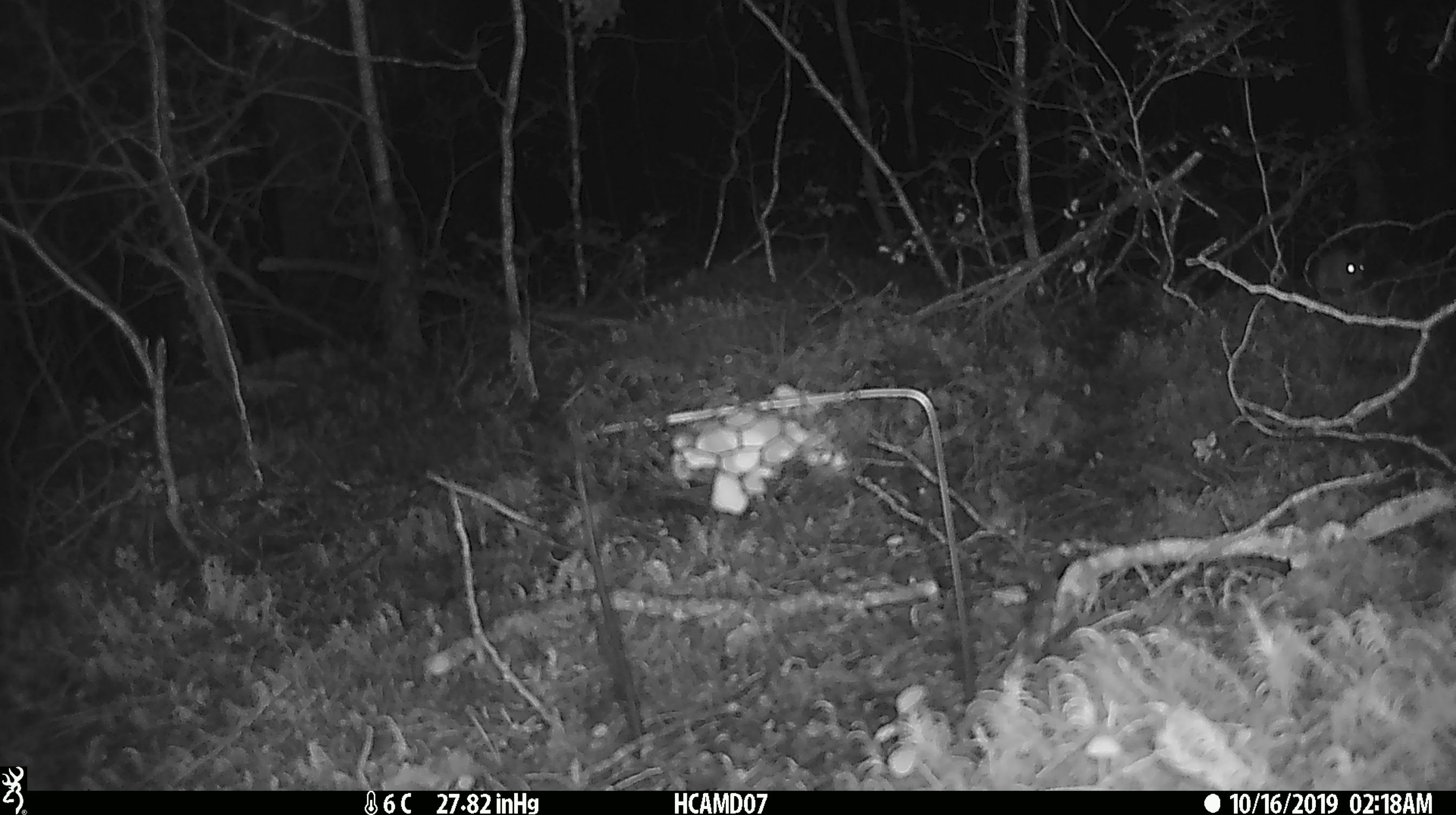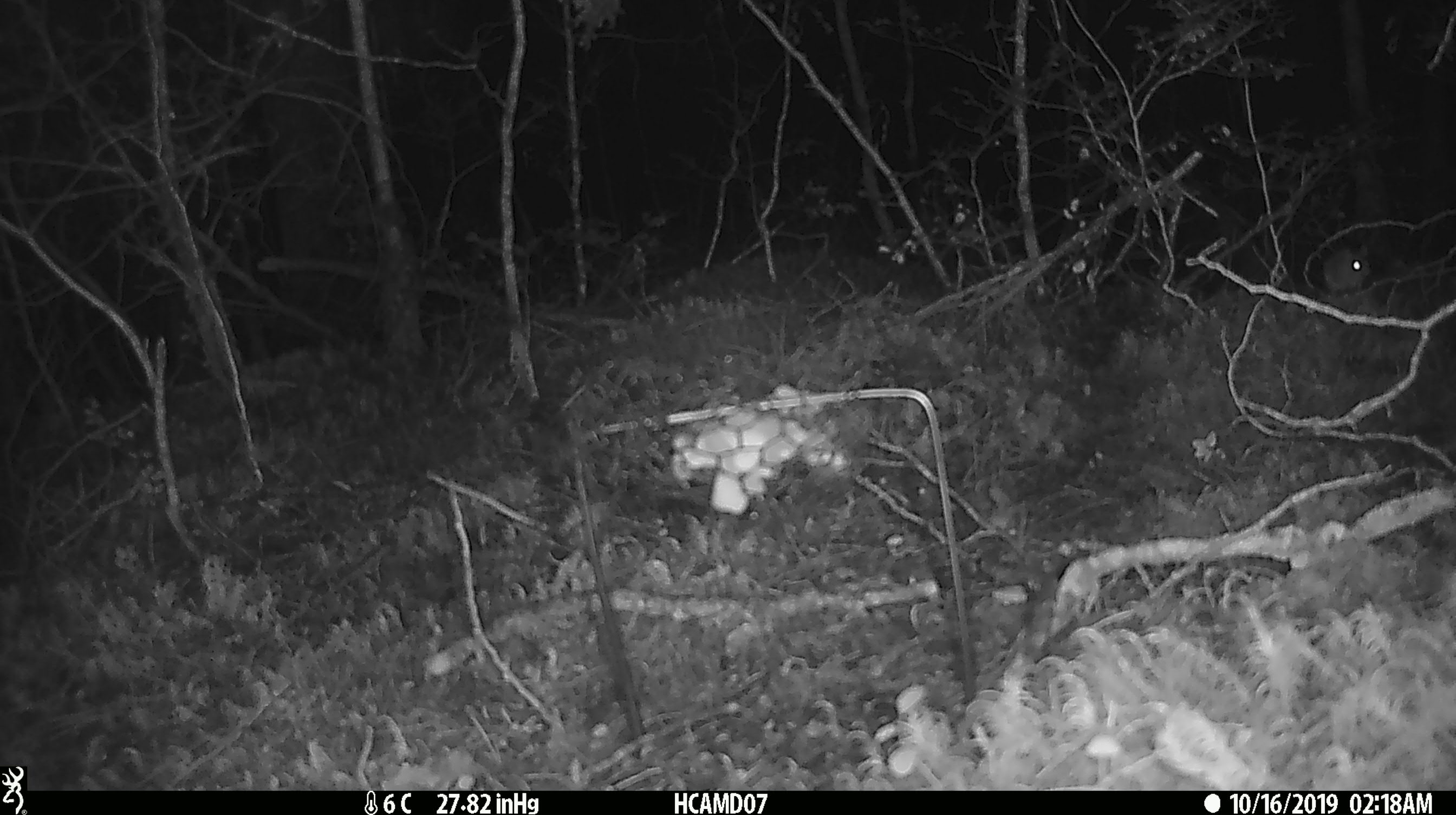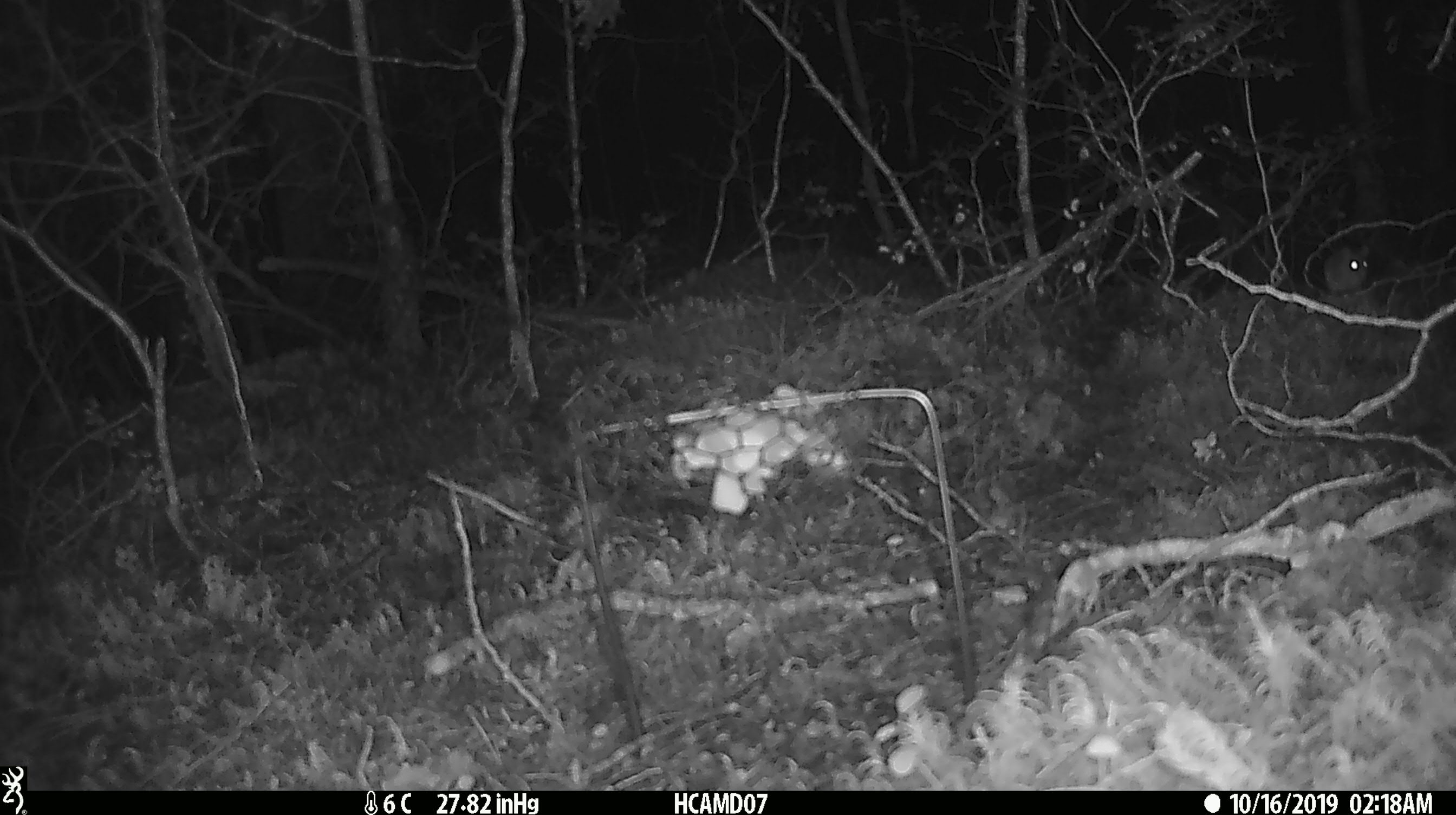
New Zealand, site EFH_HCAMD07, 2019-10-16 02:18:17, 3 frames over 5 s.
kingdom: Animalia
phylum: Chordata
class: Mammalia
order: Rodentia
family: Muridae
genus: Mus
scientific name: Mus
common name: mouse